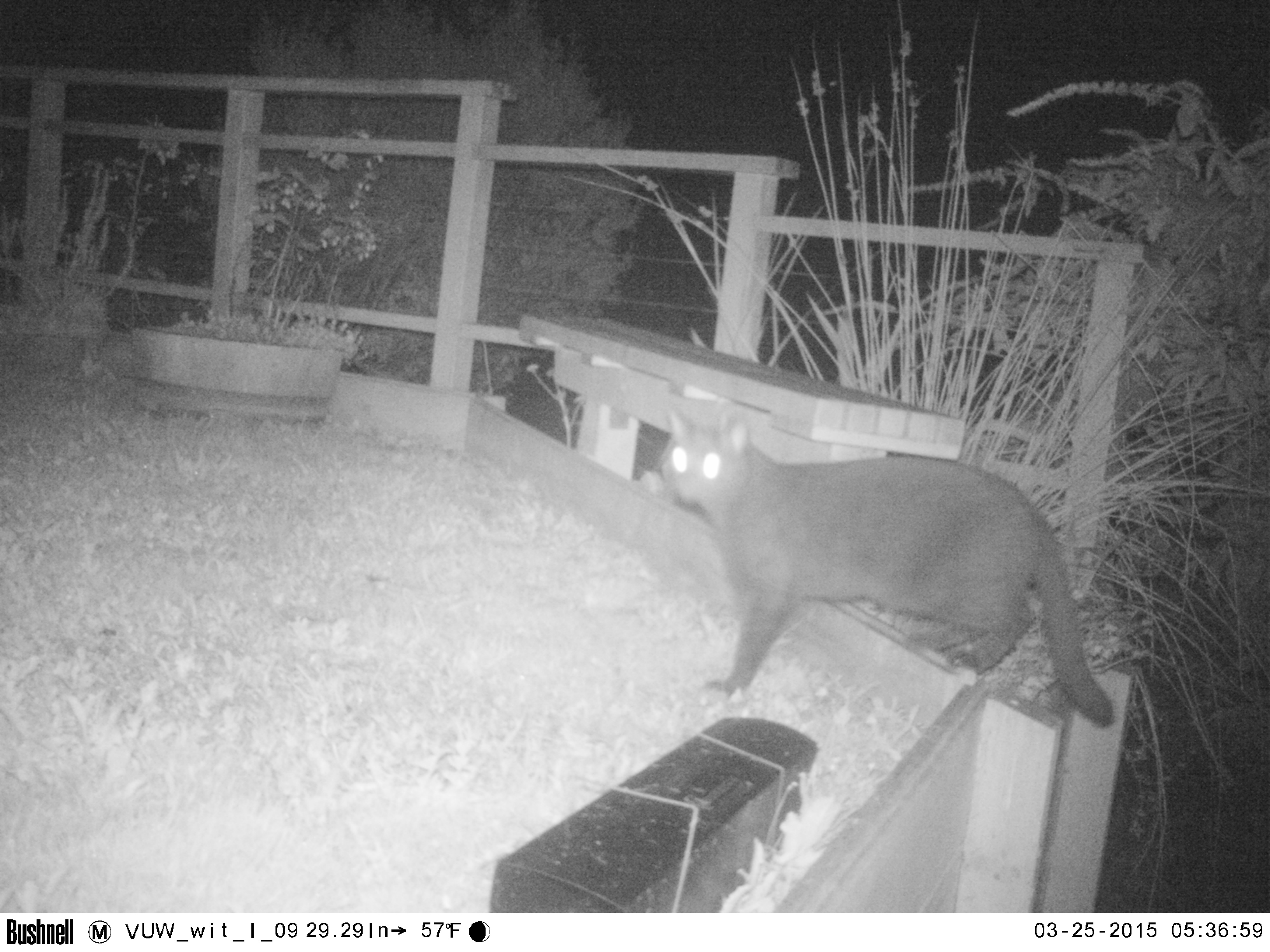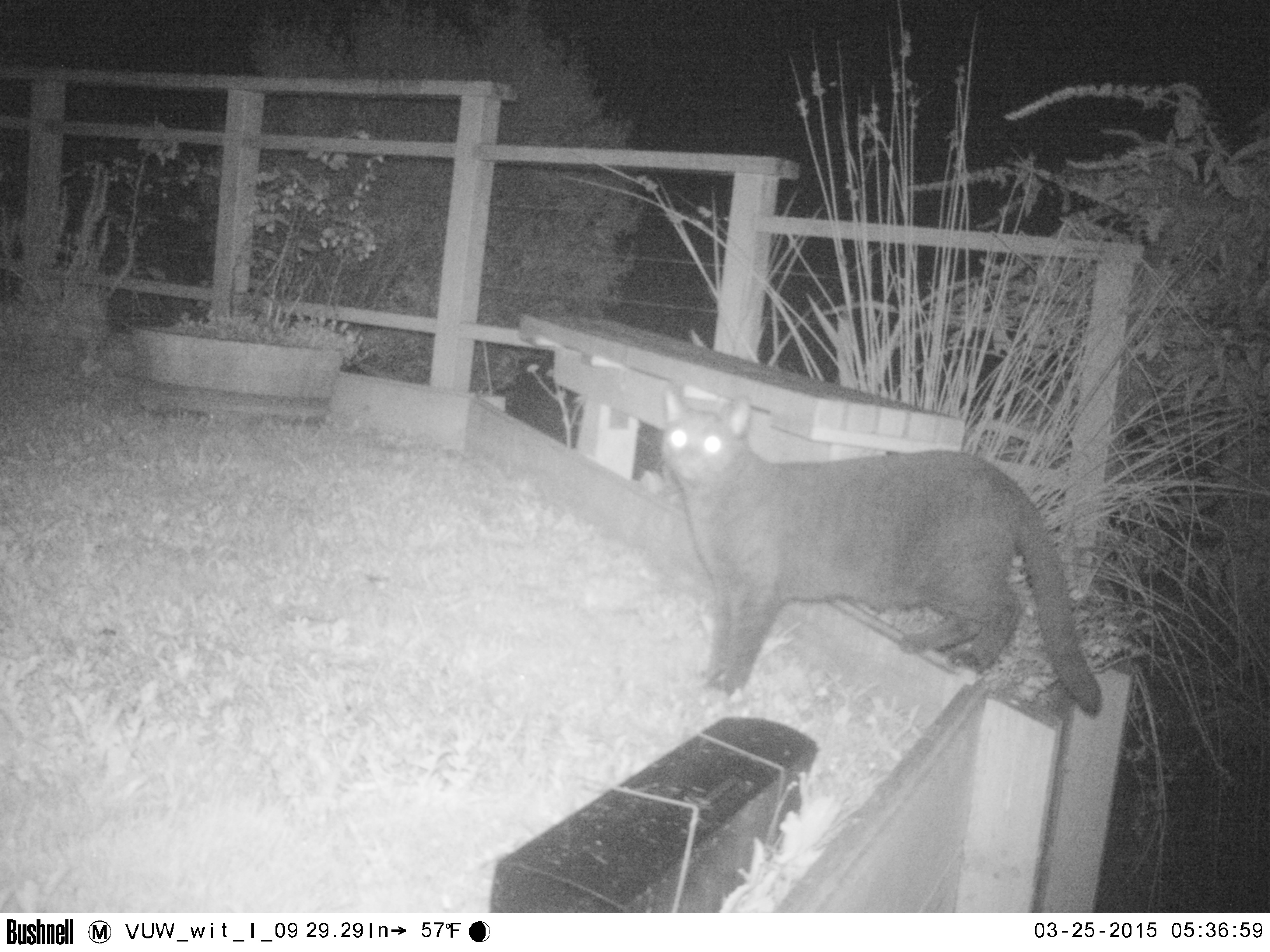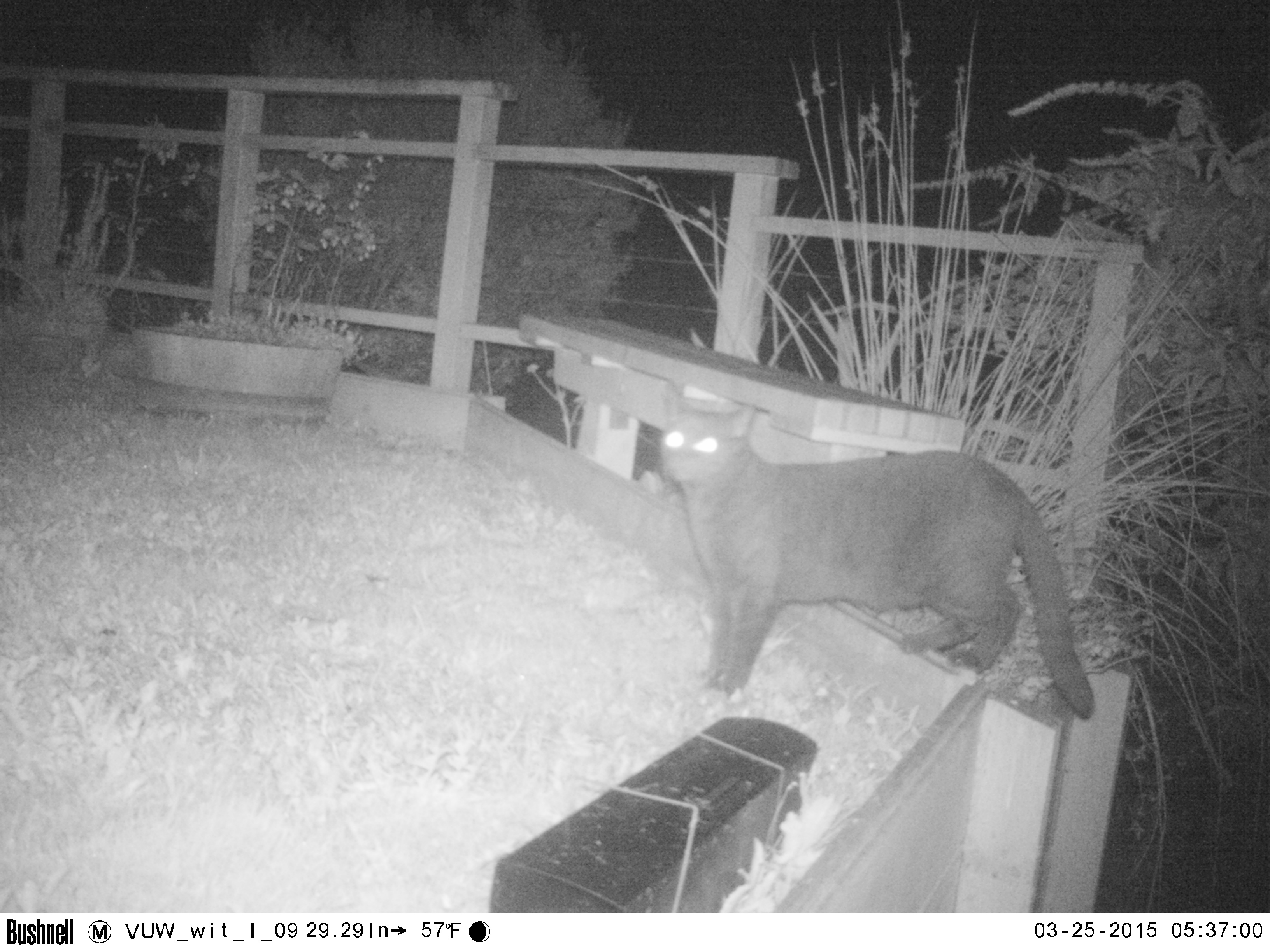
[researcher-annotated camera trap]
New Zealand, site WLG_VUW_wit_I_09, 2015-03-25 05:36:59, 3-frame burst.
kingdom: Animalia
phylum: Chordata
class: Mammalia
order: Carnivora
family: Felidae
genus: Felis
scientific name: Felis catus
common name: domestic cat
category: cat